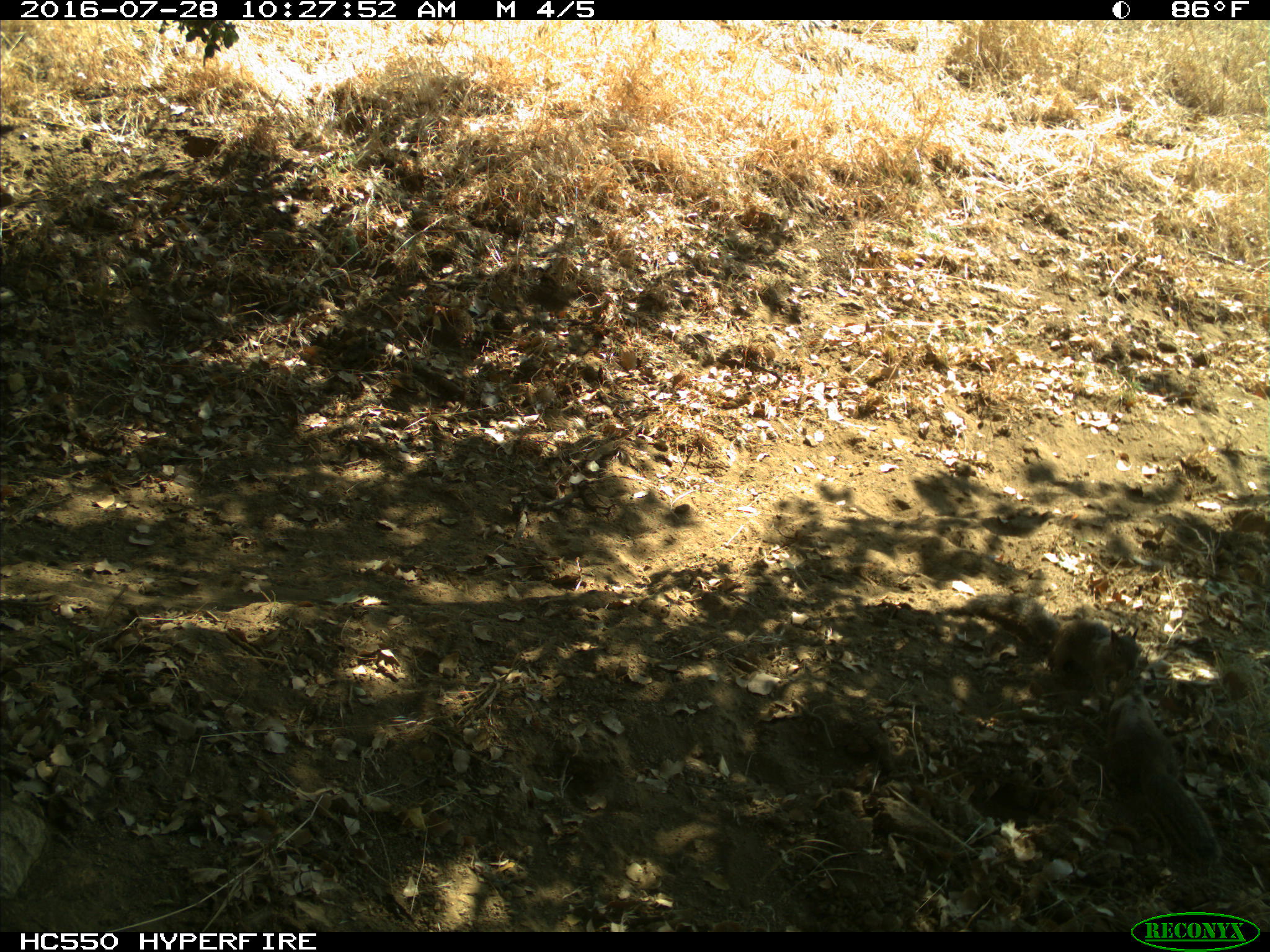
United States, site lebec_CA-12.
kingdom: Animalia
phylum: Chordata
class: Mammalia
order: Rodentia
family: Sciuridae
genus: Otospermophilus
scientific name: Otospermophilus beecheyi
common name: california ground squirrel